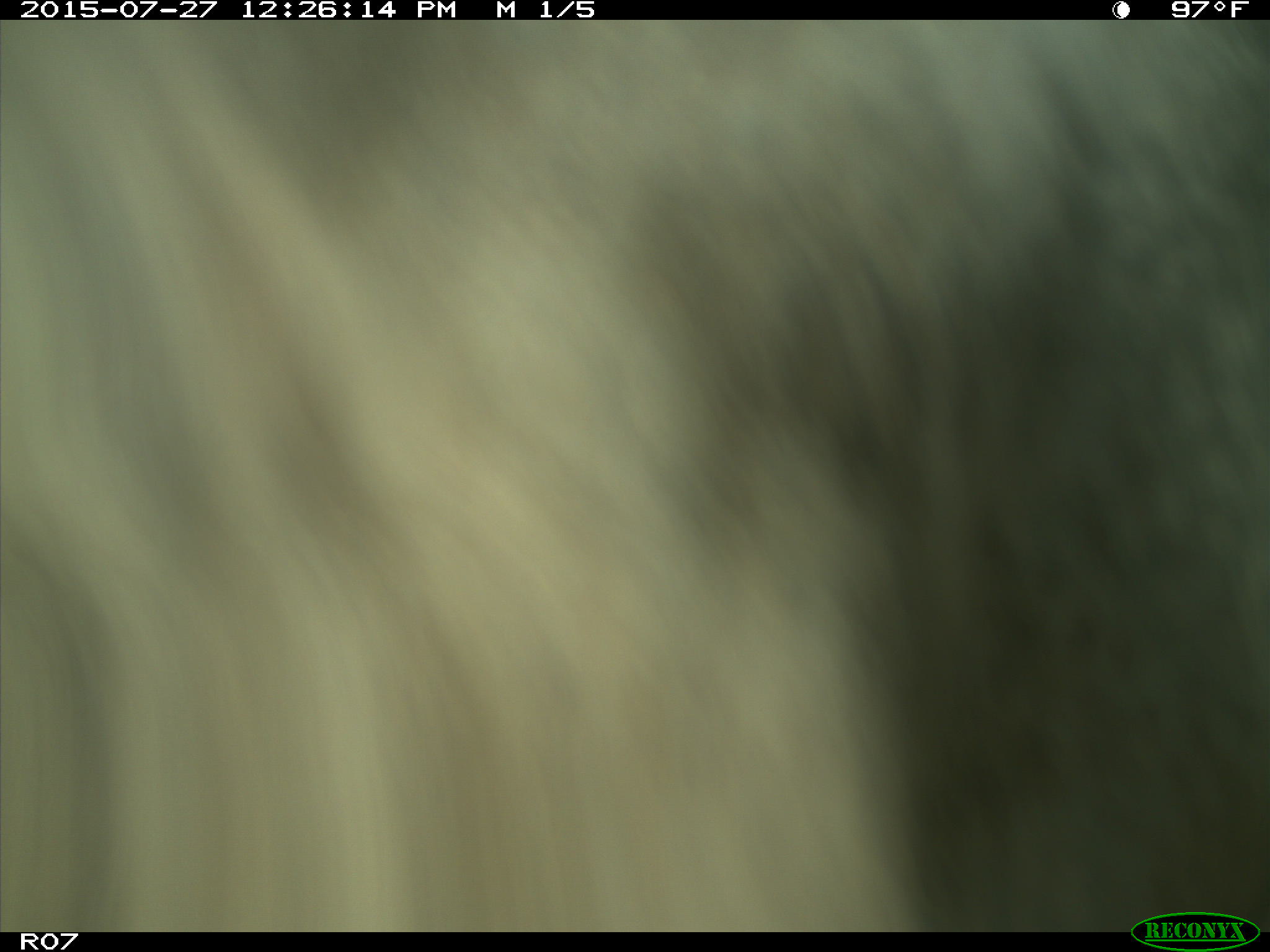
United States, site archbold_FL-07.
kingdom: Animalia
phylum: Chordata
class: Mammalia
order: Artiodactyla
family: Bovidae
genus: Bos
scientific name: Bos taurus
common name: domestic cow